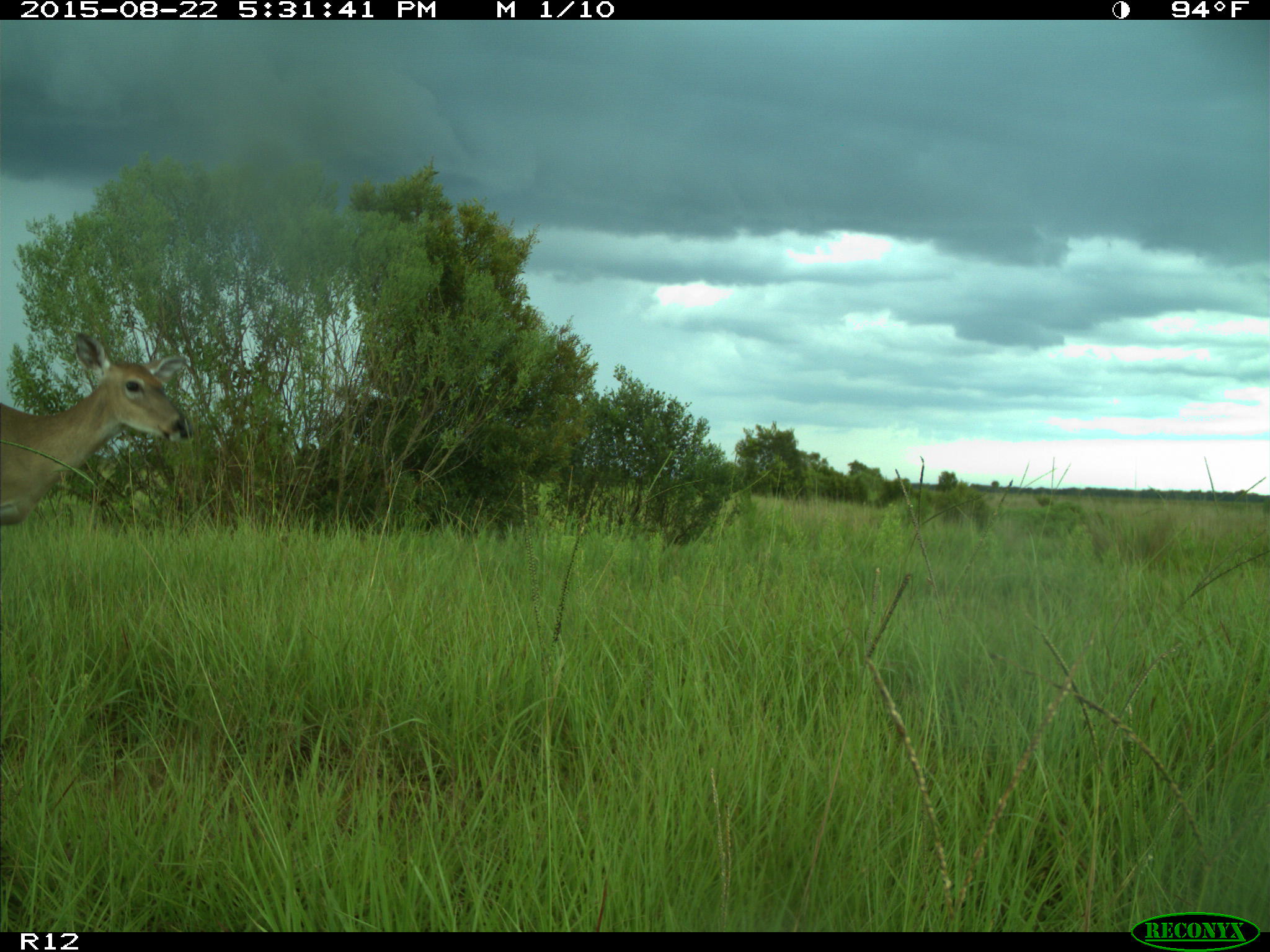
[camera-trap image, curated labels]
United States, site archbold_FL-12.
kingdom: Animalia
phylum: Chordata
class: Mammalia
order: Artiodactyla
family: Cervidae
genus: Odocoileus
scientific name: Odocoileus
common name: deer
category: unidentified deer